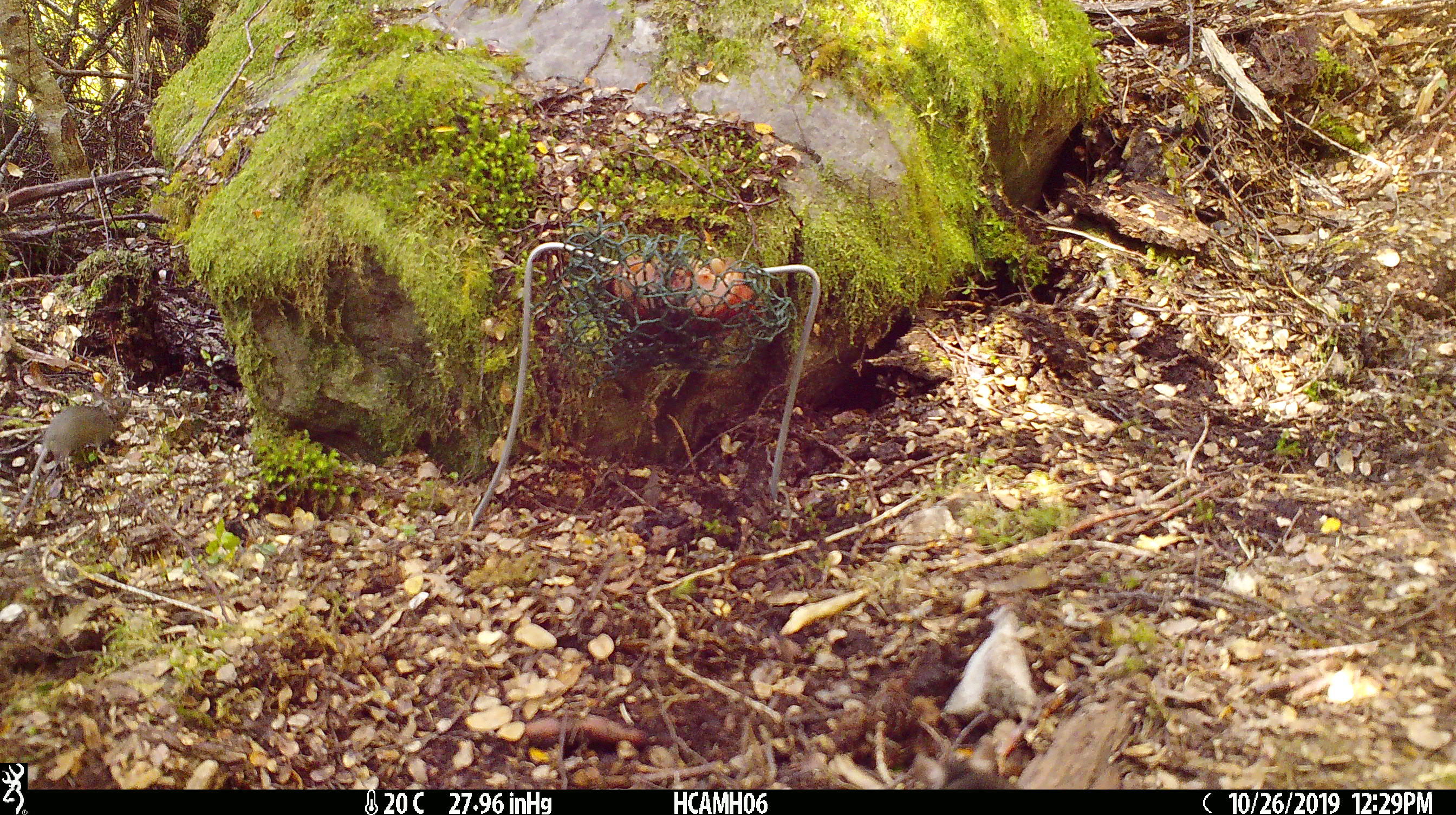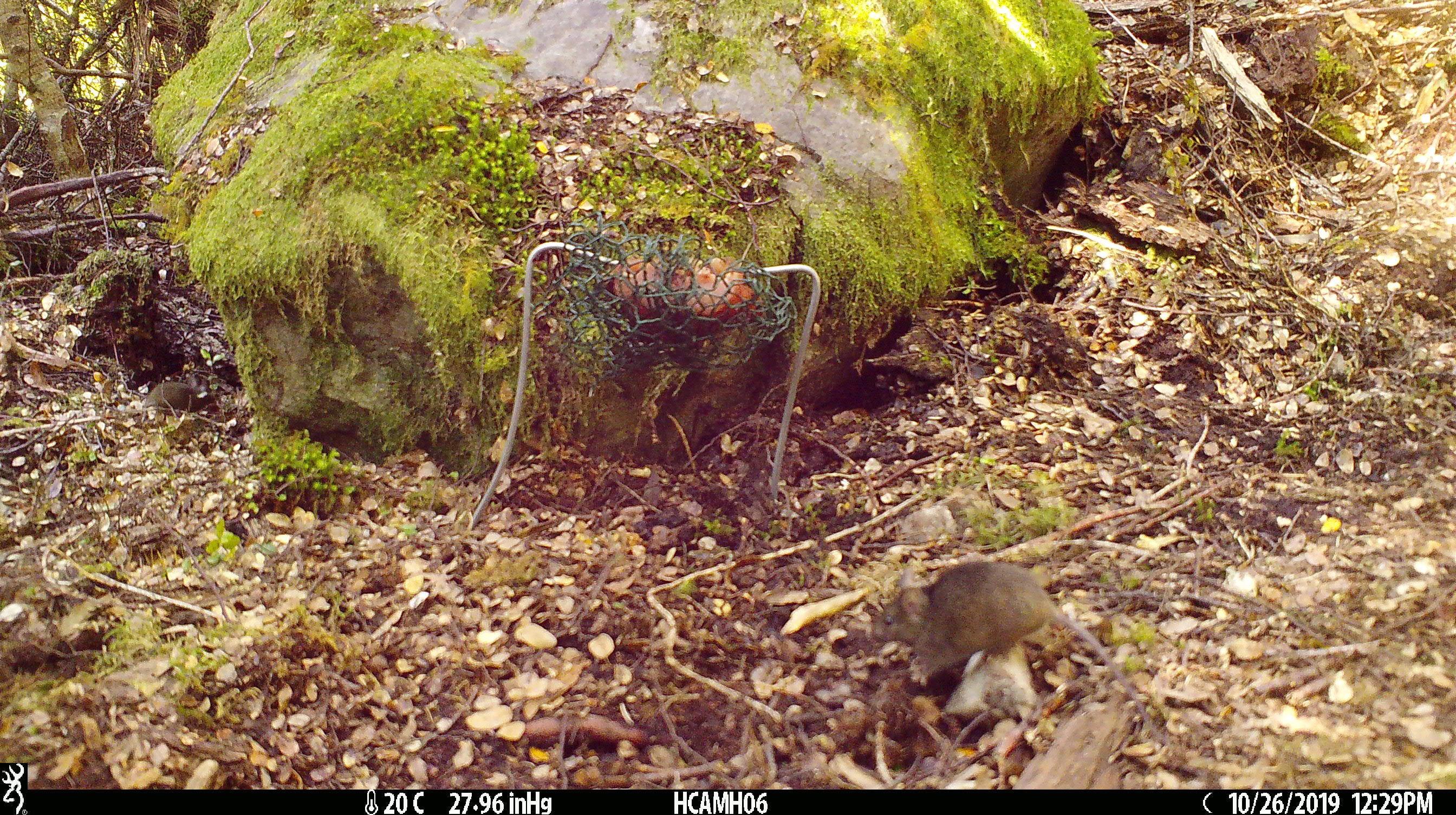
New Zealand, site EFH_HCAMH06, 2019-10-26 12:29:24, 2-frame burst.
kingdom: Animalia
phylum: Chordata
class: Mammalia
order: Rodentia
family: Muridae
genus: Mus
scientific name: Mus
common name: mouse